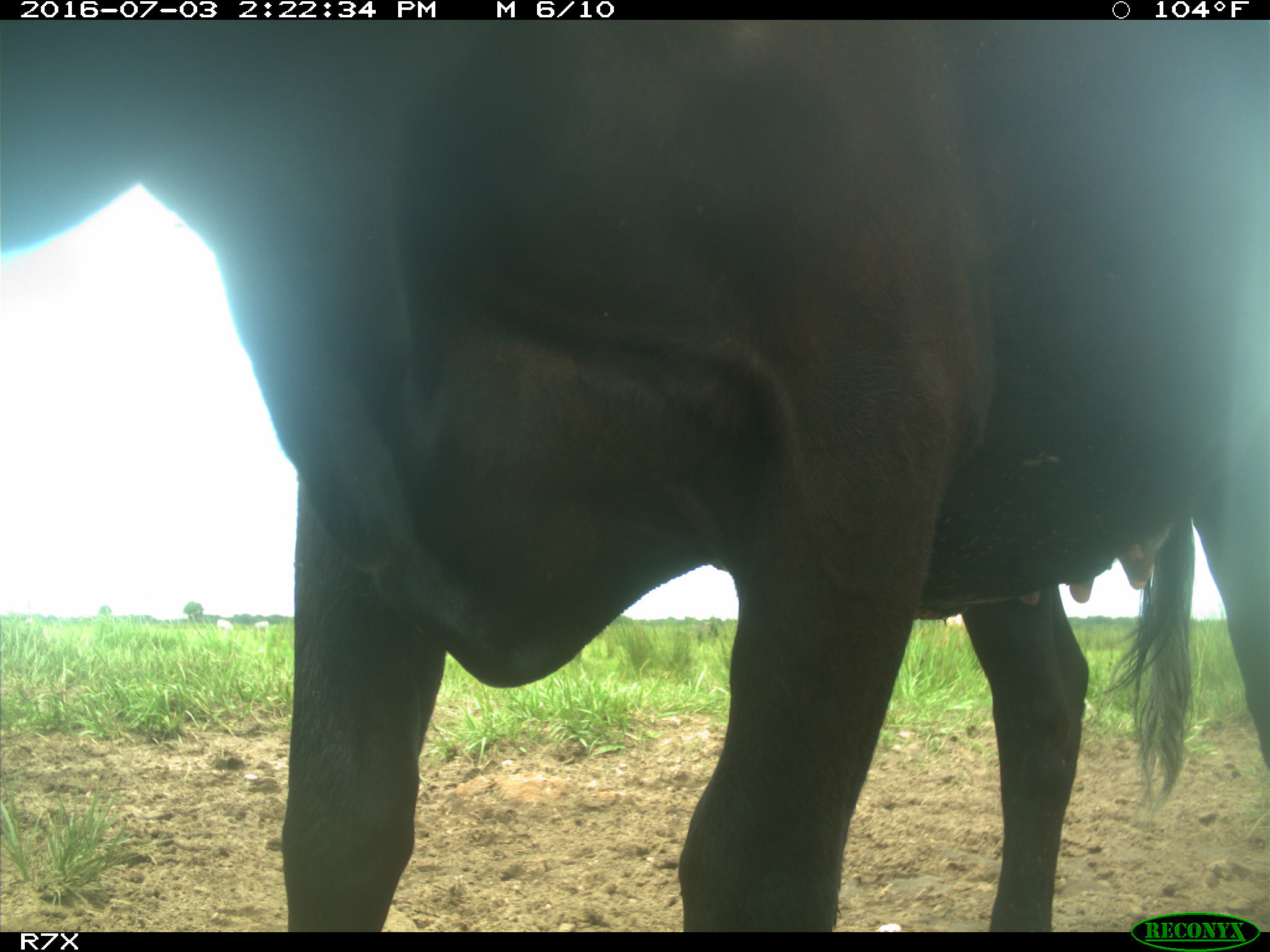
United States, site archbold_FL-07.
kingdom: Animalia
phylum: Chordata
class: Mammalia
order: Artiodactyla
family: Bovidae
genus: Bos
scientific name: Bos taurus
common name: domestic cow